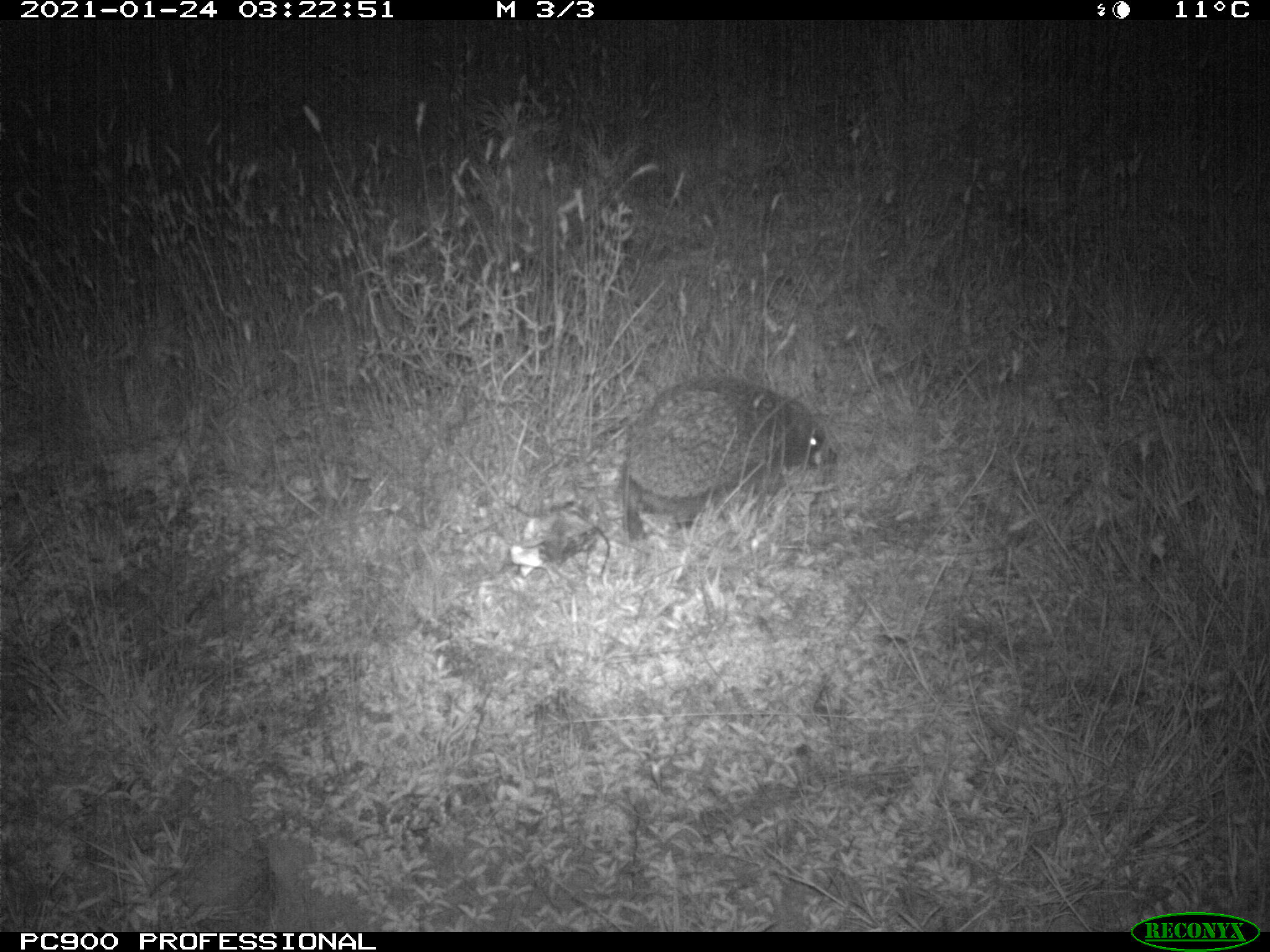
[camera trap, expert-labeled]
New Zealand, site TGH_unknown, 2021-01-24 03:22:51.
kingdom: Animalia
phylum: Chordata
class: Mammalia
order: Eulipotyphla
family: Erinaceidae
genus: Erinaceus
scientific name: Erinaceus europaeus europaeus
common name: european hedgehog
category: hedgehog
Hedgehog (european hedgehog) (Erinaceus europaeus europaeus).